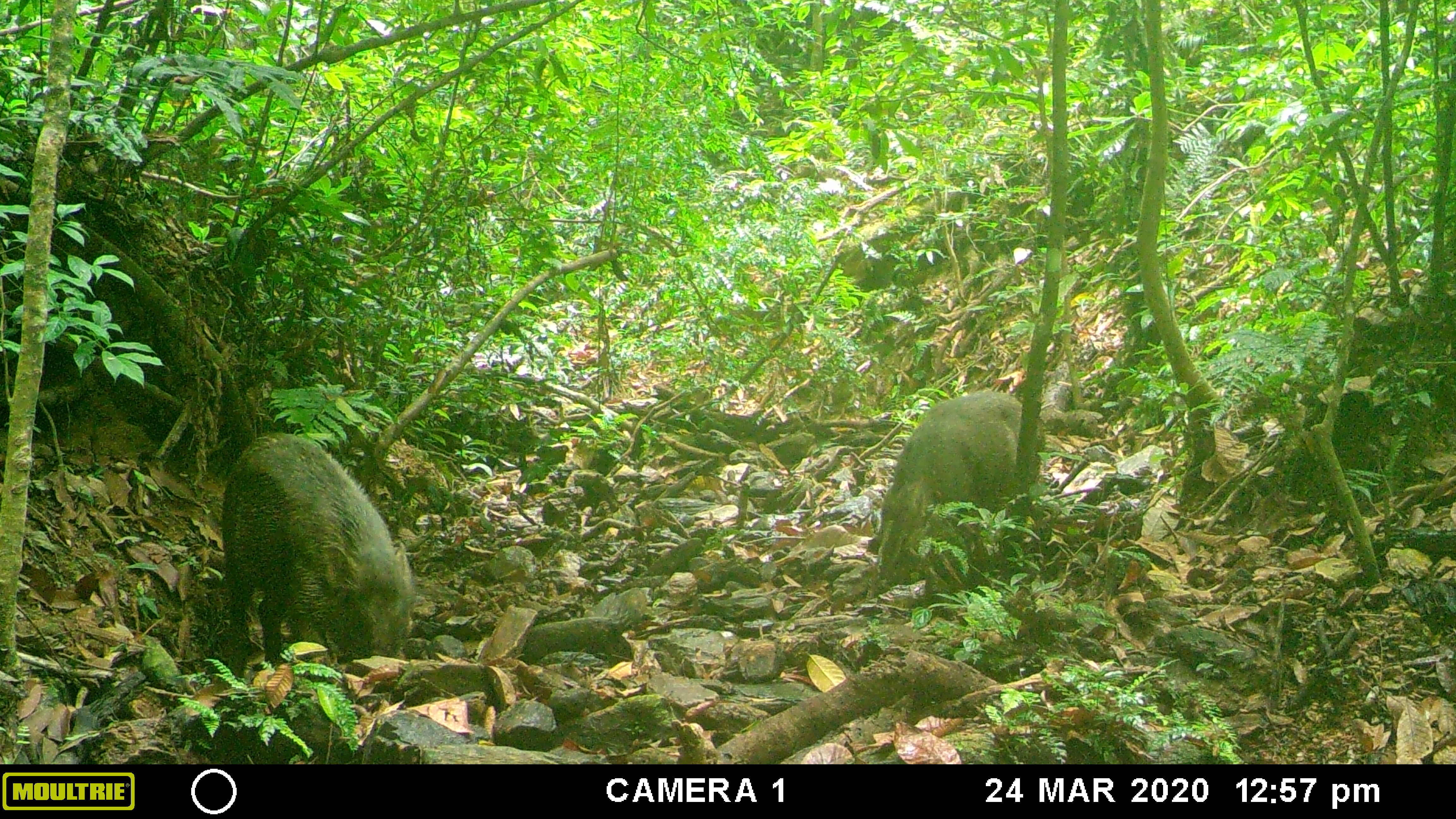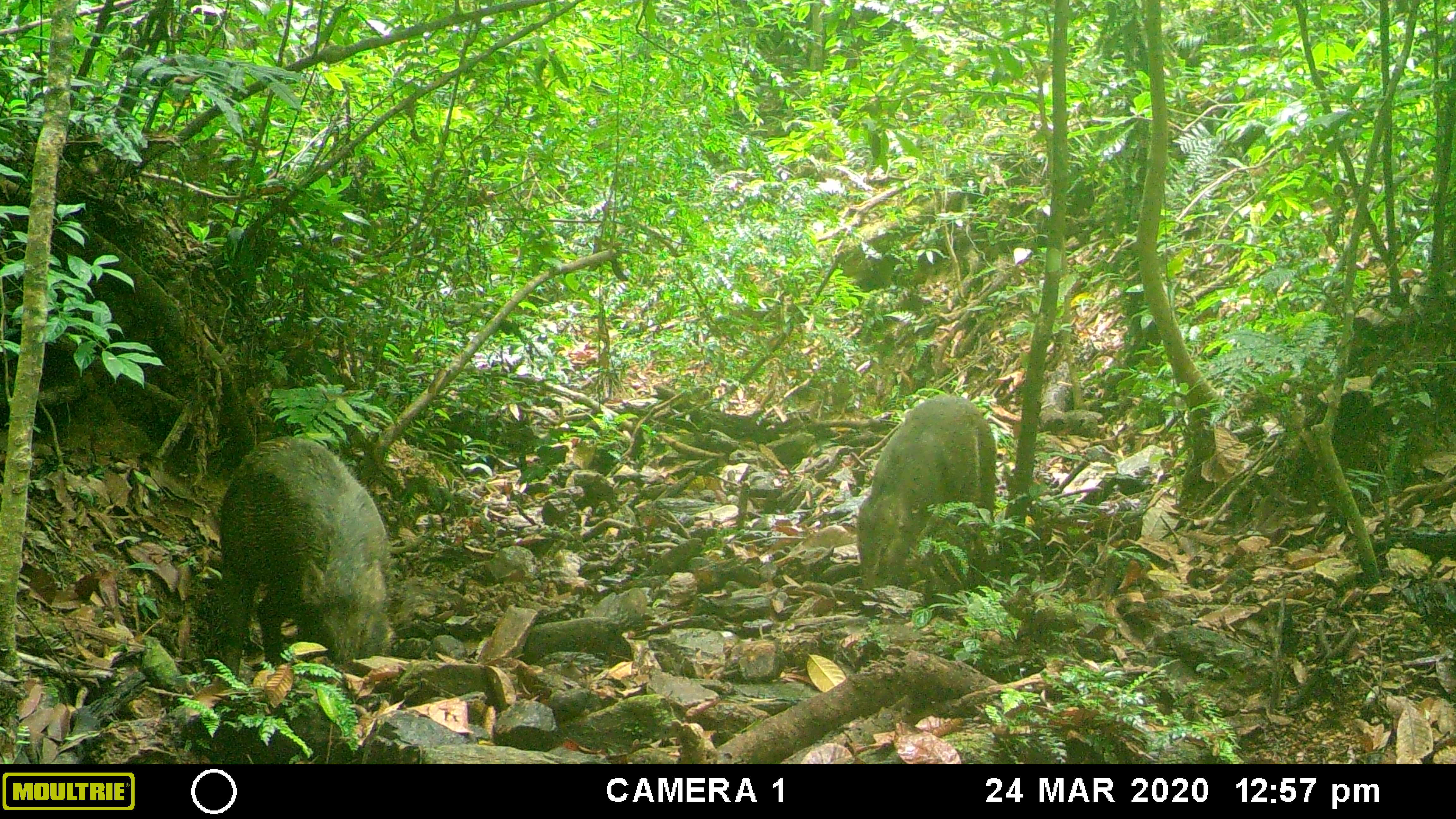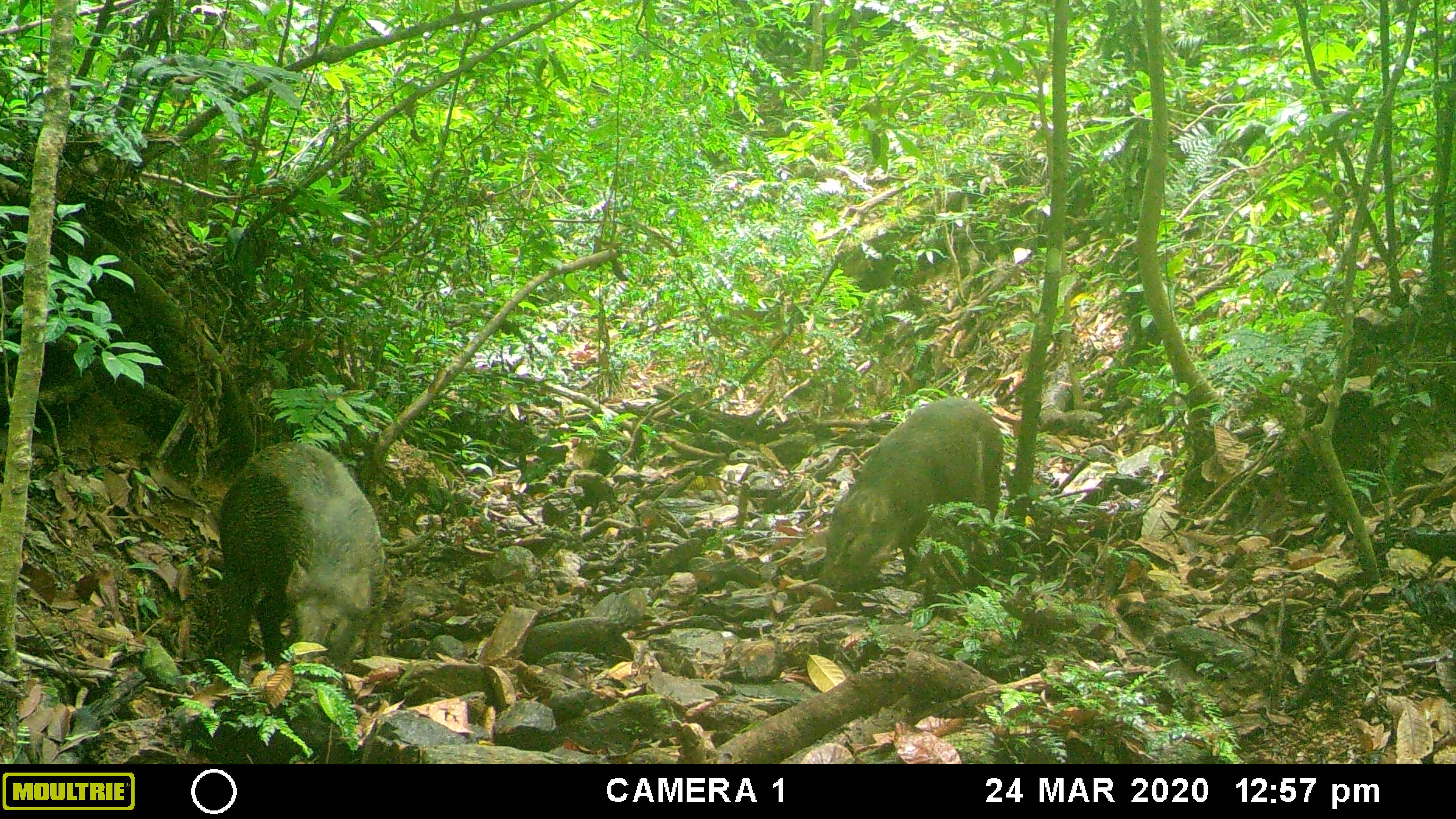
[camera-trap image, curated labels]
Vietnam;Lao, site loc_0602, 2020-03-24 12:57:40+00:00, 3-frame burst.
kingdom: Animalia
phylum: Chordata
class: Mammalia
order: Artiodactyla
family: Suidae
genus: Sus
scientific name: Sus scrofa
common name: eurasian wild pig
Eurasian wild pig (Sus scrofa). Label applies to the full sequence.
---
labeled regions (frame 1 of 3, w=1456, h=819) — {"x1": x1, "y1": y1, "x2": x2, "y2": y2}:
eurasian wild pig: {"x1": 221, "y1": 432, "x2": 416, "y2": 678}; {"x1": 877, "y1": 390, "x2": 1043, "y2": 589}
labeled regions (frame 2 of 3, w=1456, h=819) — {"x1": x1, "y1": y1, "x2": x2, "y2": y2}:
eurasian wild pig: {"x1": 215, "y1": 436, "x2": 394, "y2": 687}; {"x1": 855, "y1": 394, "x2": 996, "y2": 589}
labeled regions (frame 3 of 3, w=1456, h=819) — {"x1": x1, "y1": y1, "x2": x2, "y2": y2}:
eurasian wild pig: {"x1": 217, "y1": 442, "x2": 387, "y2": 686}; {"x1": 818, "y1": 396, "x2": 1002, "y2": 592}